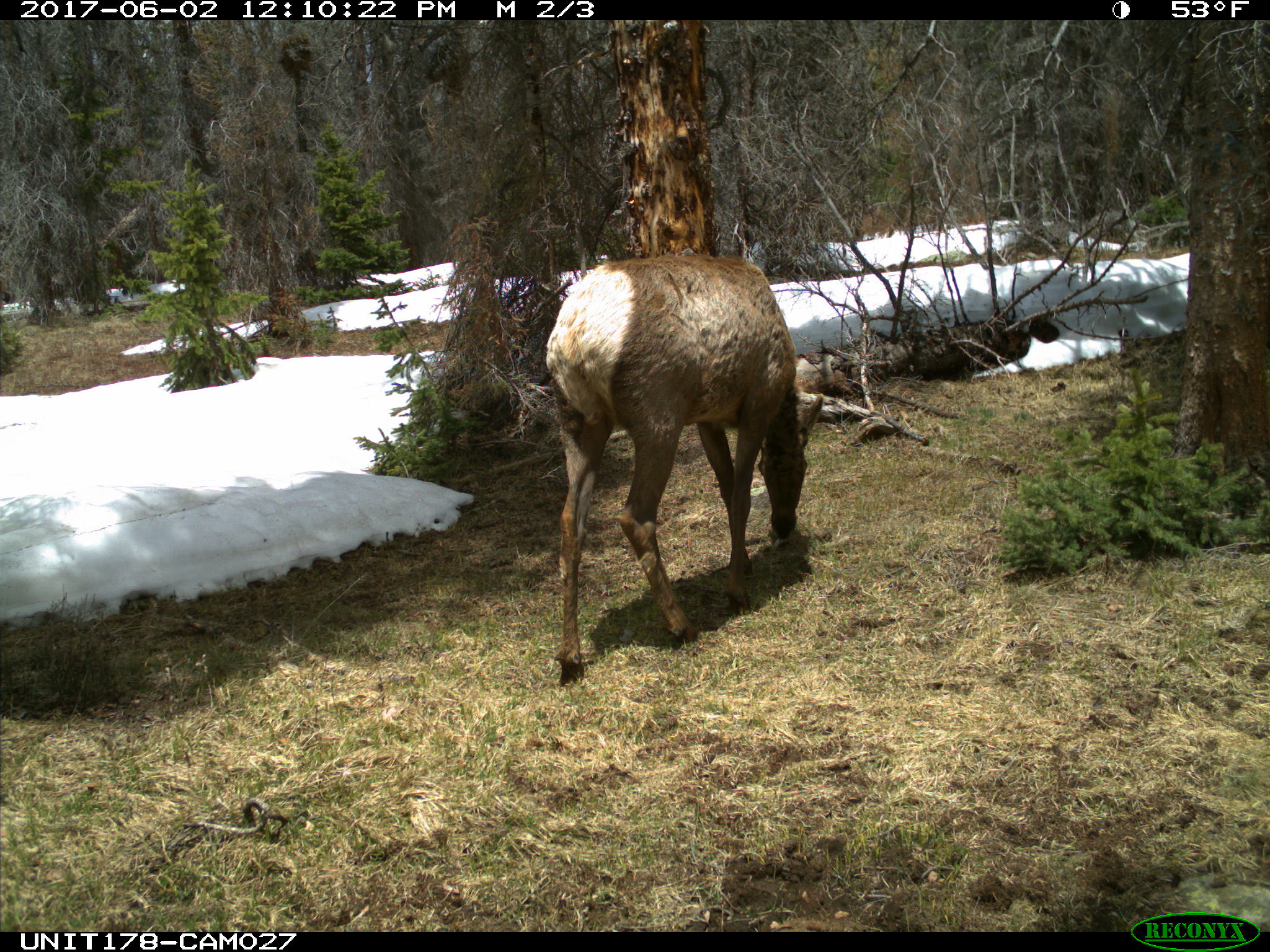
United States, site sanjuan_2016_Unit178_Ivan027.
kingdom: Animalia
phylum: Chordata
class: Mammalia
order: Artiodactyla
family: Cervidae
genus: Cervus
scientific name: Cervus elaphus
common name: red deer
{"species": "Cervus elaphus (red deer)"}